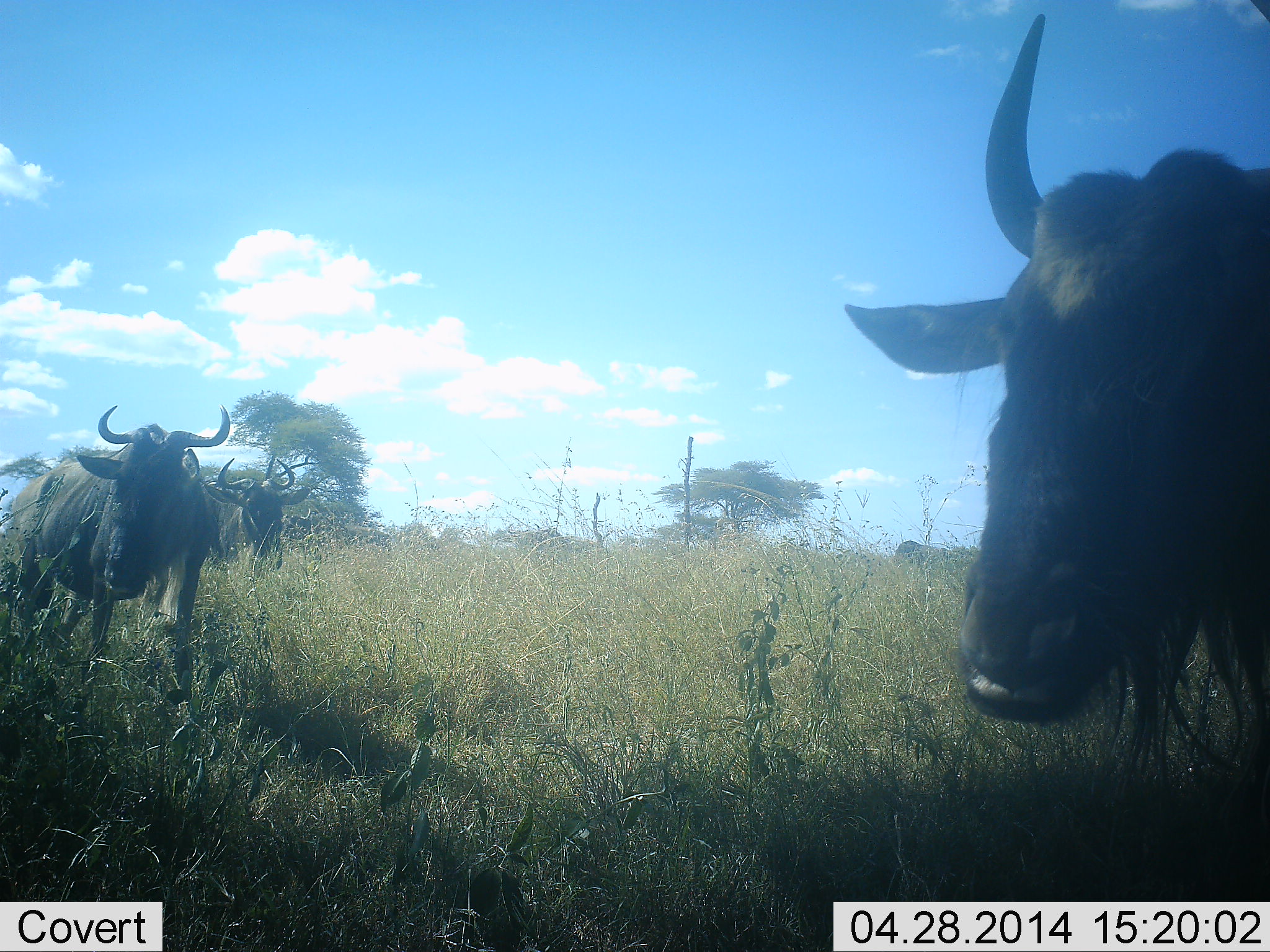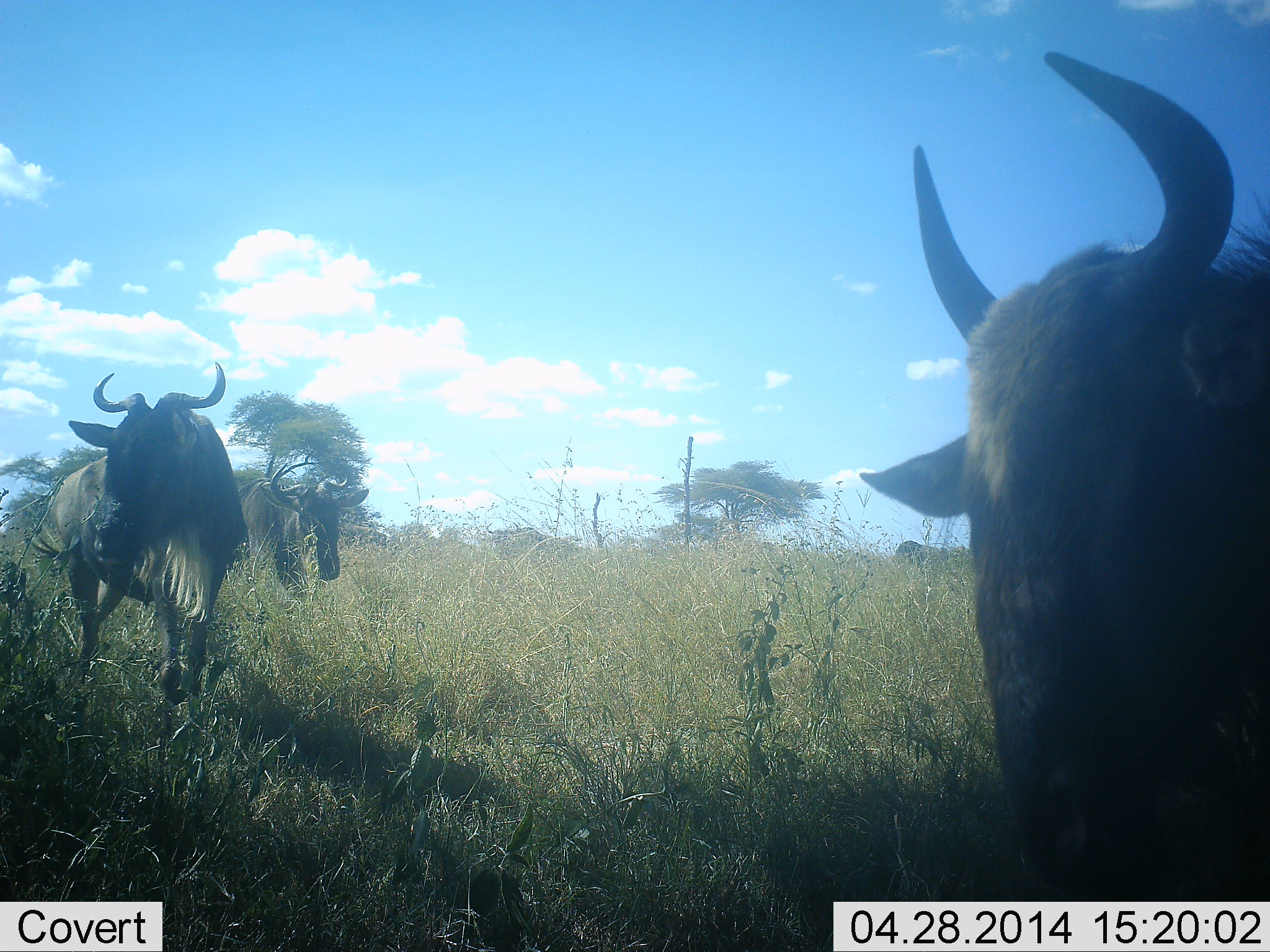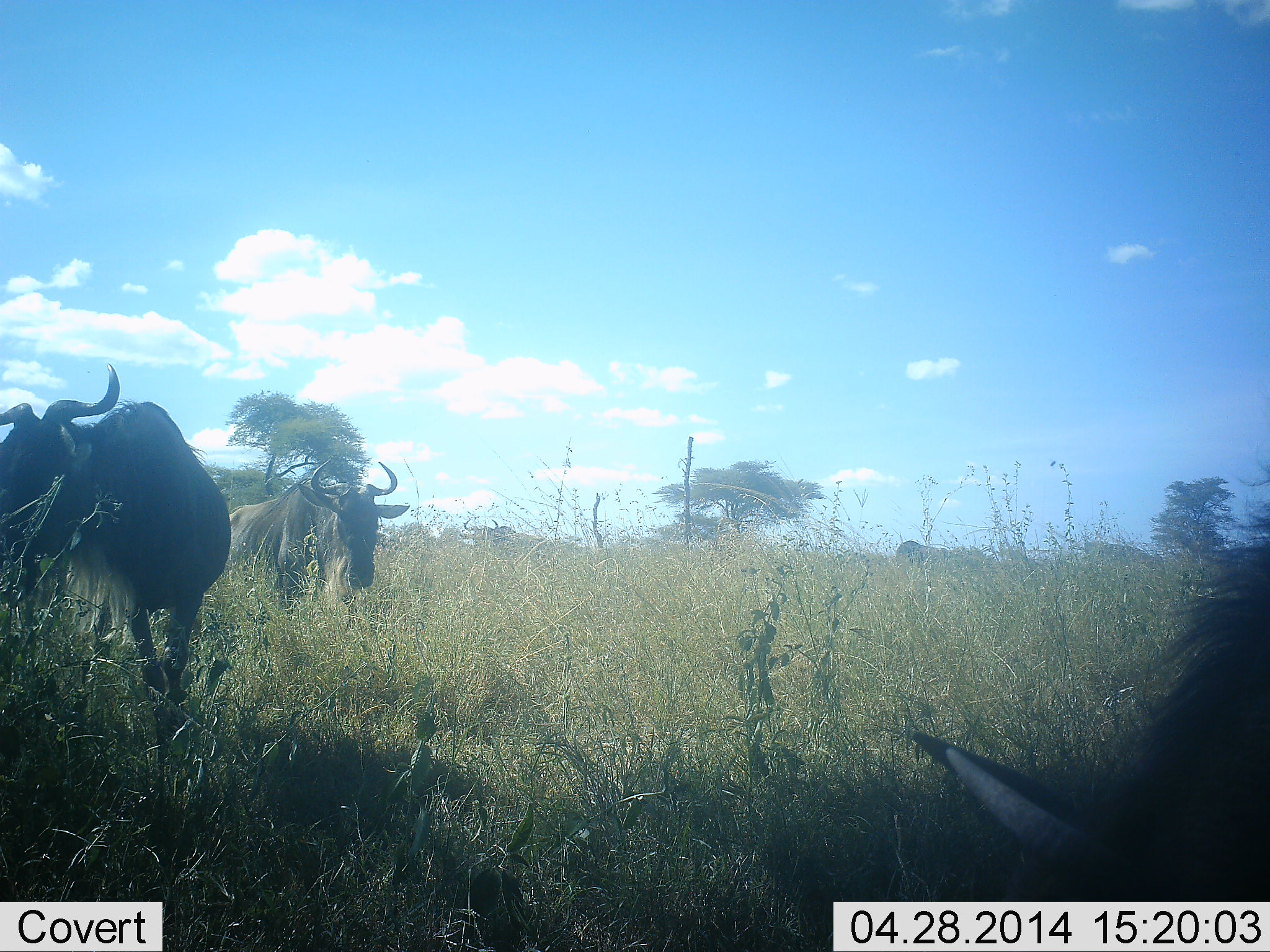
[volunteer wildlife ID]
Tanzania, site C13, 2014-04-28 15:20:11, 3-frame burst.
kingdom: Animalia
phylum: Chordata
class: Mammalia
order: Artiodactyla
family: Bovidae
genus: Connochaetes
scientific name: Connochaetes taurinus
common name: blue wildebeest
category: wildebeest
Wildebeest (blue wildebeest) (Connochaetes taurinus), count 4. Behavior (volunteer vote fractions): standing 10%, resting 0%, moving 100%, interacting 0%. Young present (vote fraction): 0%. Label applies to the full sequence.